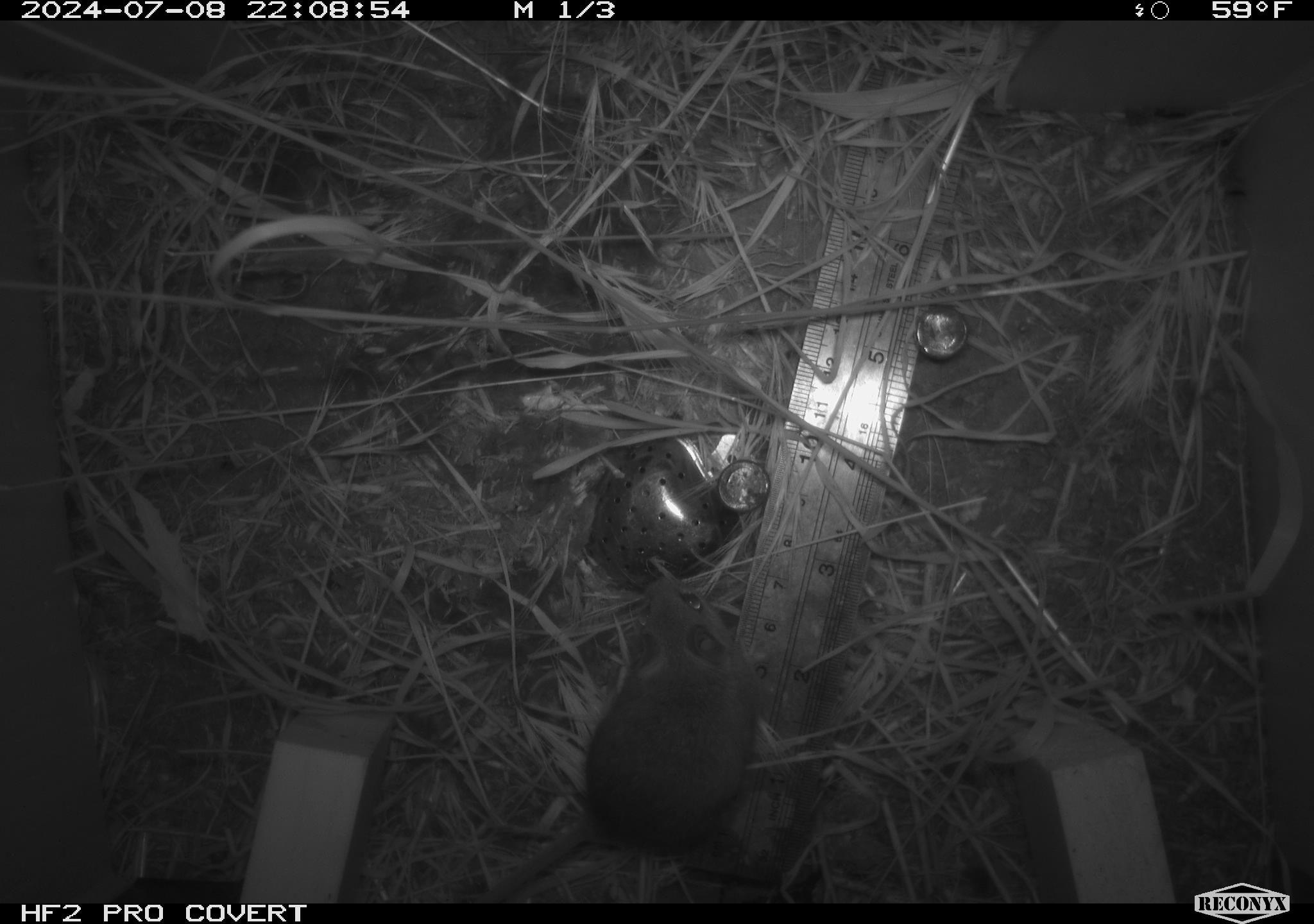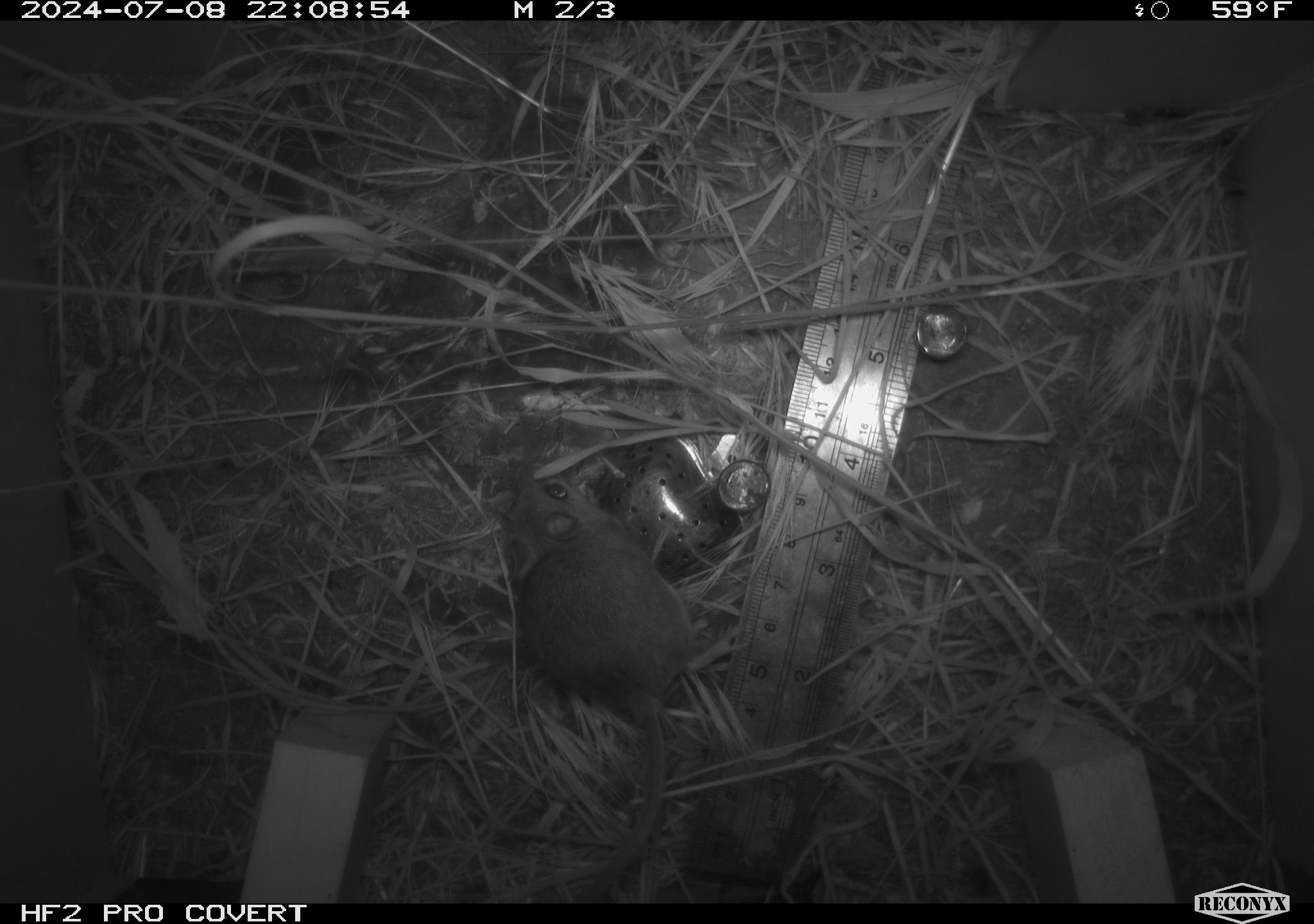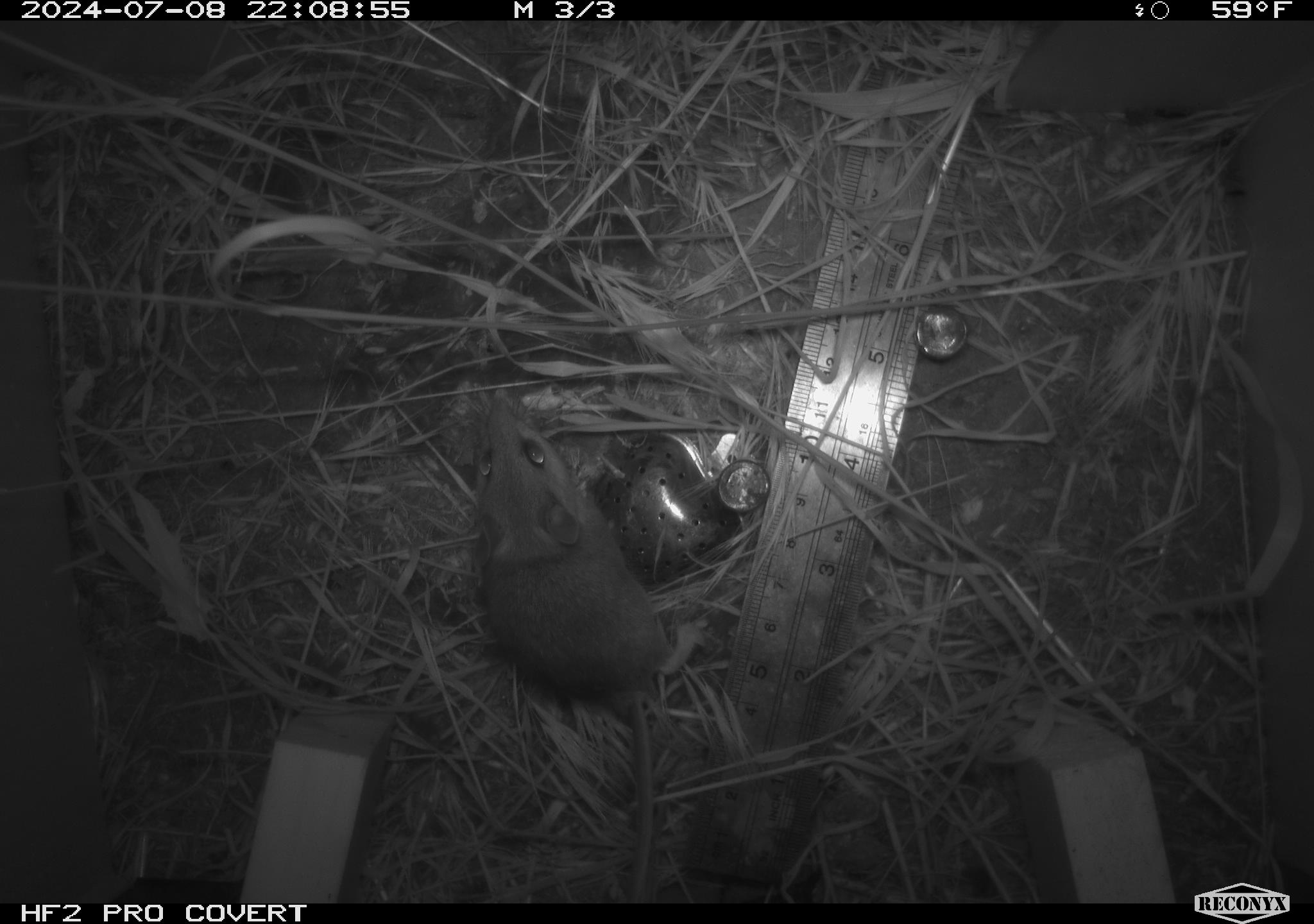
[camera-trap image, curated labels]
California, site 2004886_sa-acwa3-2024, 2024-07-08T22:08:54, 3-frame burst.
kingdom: Animalia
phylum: Chordata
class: Mammalia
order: Rodentia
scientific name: Rodentia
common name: mouse species